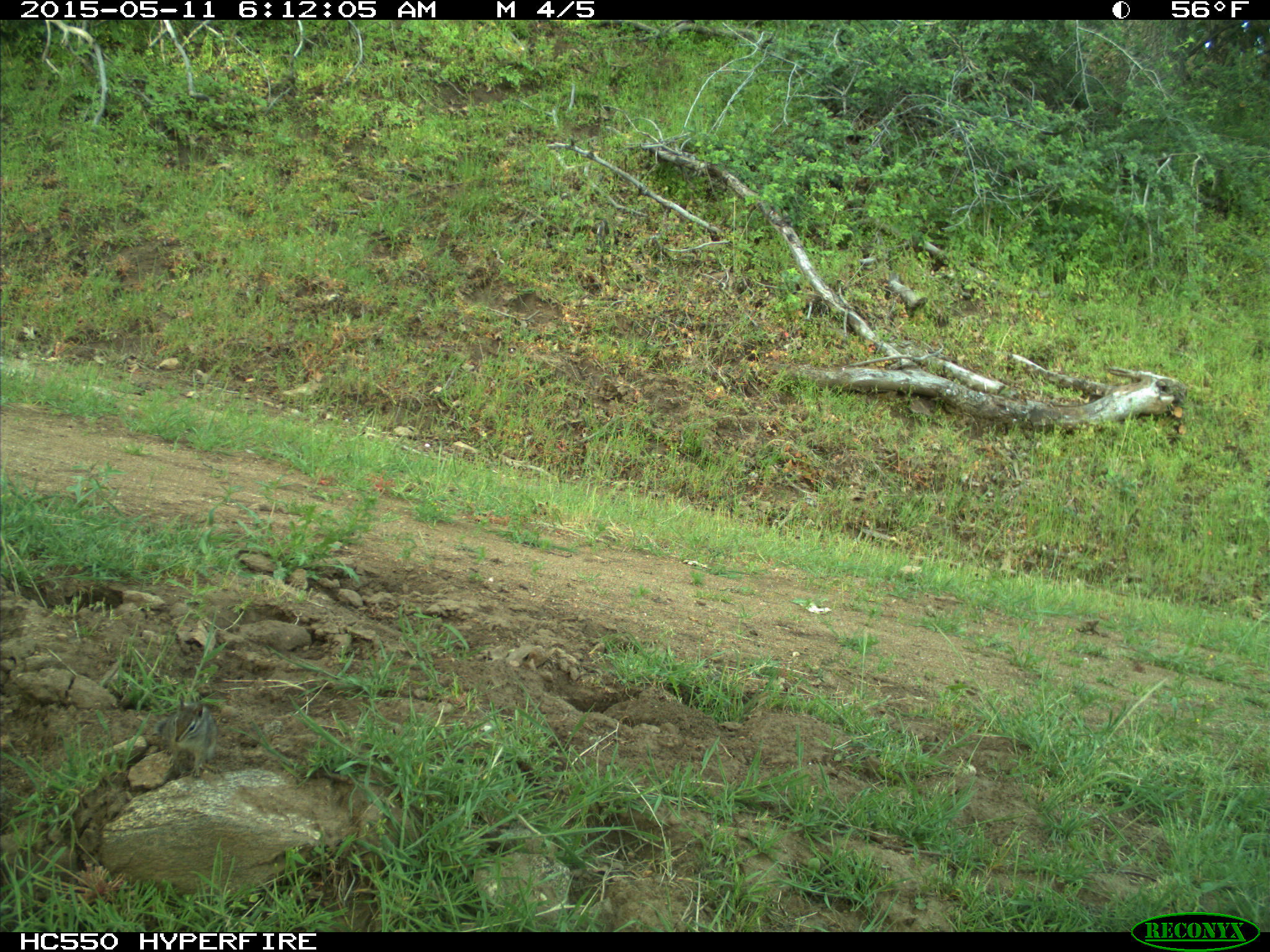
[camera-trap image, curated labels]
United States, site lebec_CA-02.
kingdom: Animalia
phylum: Chordata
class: Mammalia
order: Rodentia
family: Sciuridae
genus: Tamias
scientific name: Tamias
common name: chipmunk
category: unidentified chipmunk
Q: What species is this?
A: Unidentified chipmunk (chipmunk) (Tamias).